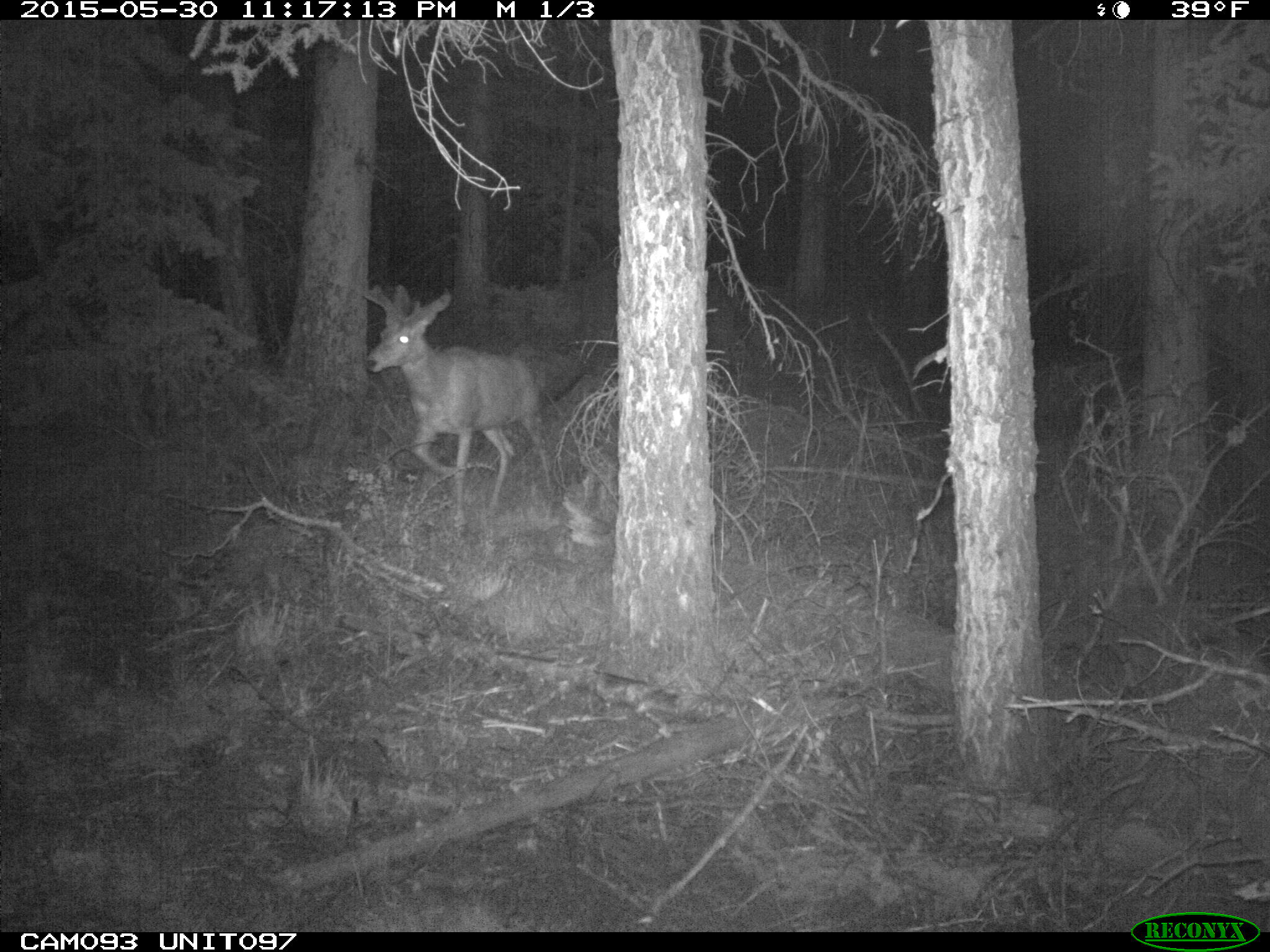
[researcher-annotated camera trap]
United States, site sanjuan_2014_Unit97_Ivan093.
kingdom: Animalia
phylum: Chordata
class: Mammalia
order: Artiodactyla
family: Cervidae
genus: Odocoileus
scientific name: Odocoileus hemionus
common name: mule deer